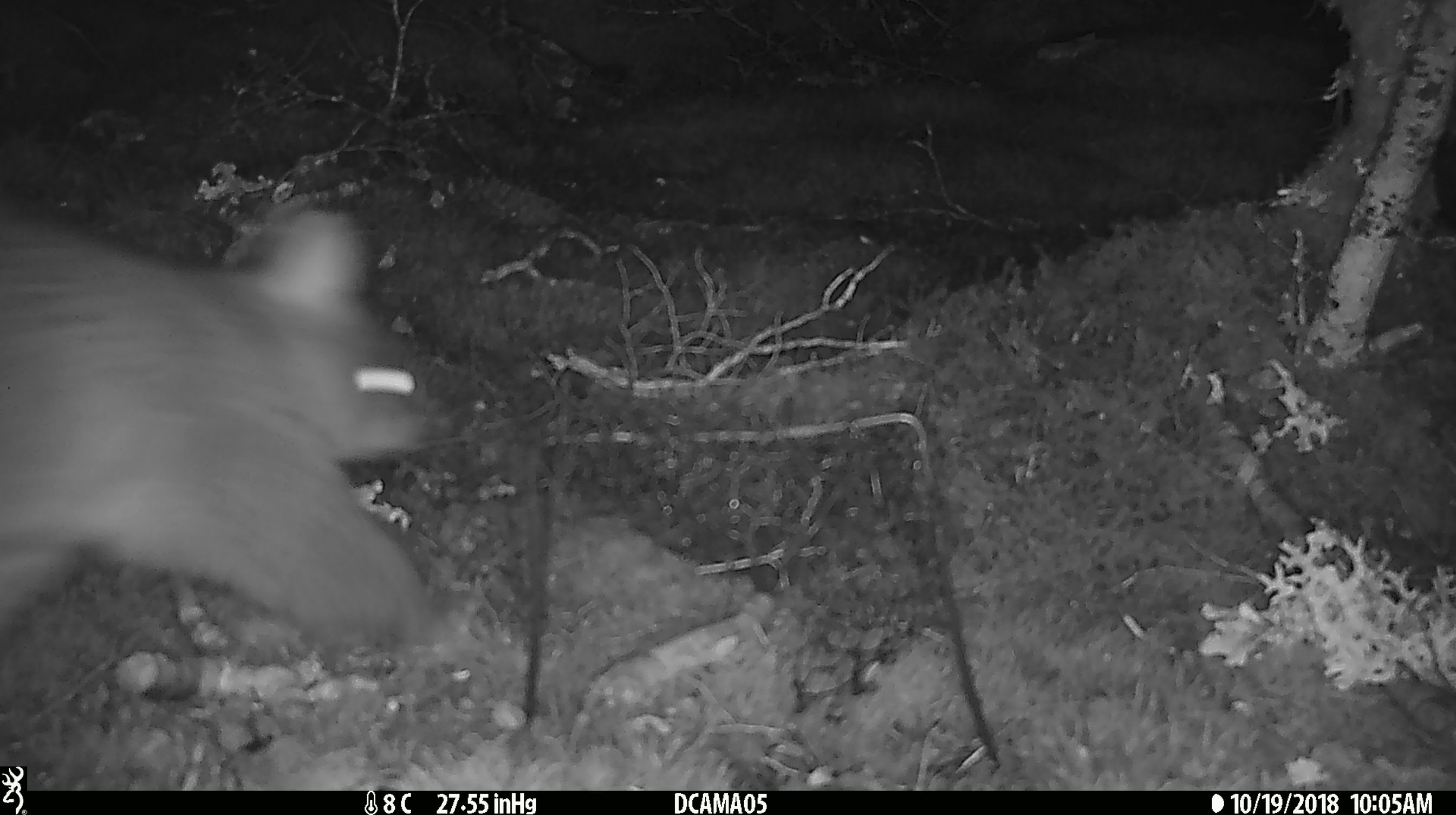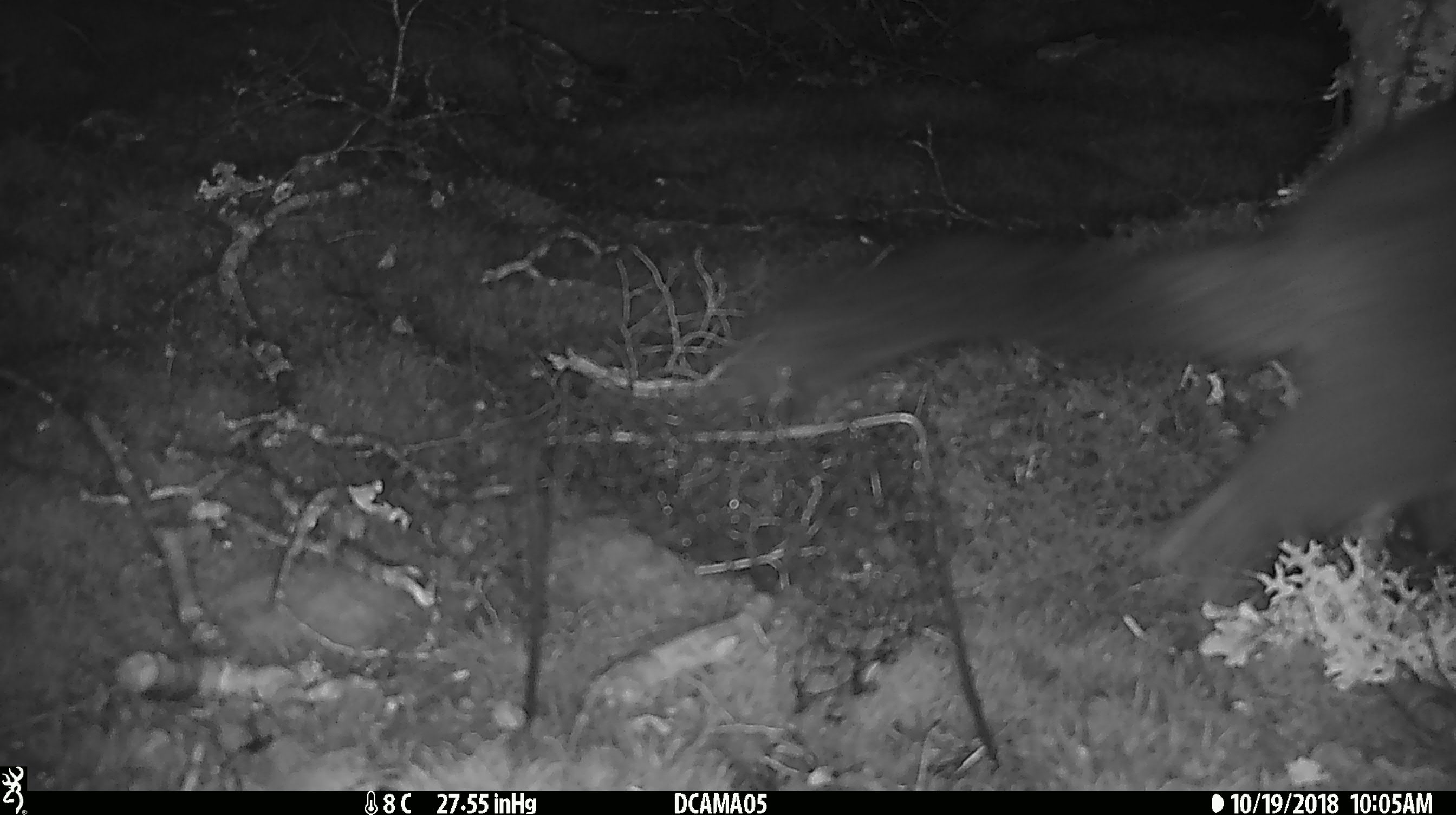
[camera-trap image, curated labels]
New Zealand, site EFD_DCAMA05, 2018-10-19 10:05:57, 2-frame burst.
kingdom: Animalia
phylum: Chordata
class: Mammalia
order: Diprotodontia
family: Phalangeridae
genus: Trichosurus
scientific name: Trichosurus vulpecula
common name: common brushtail possum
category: possum